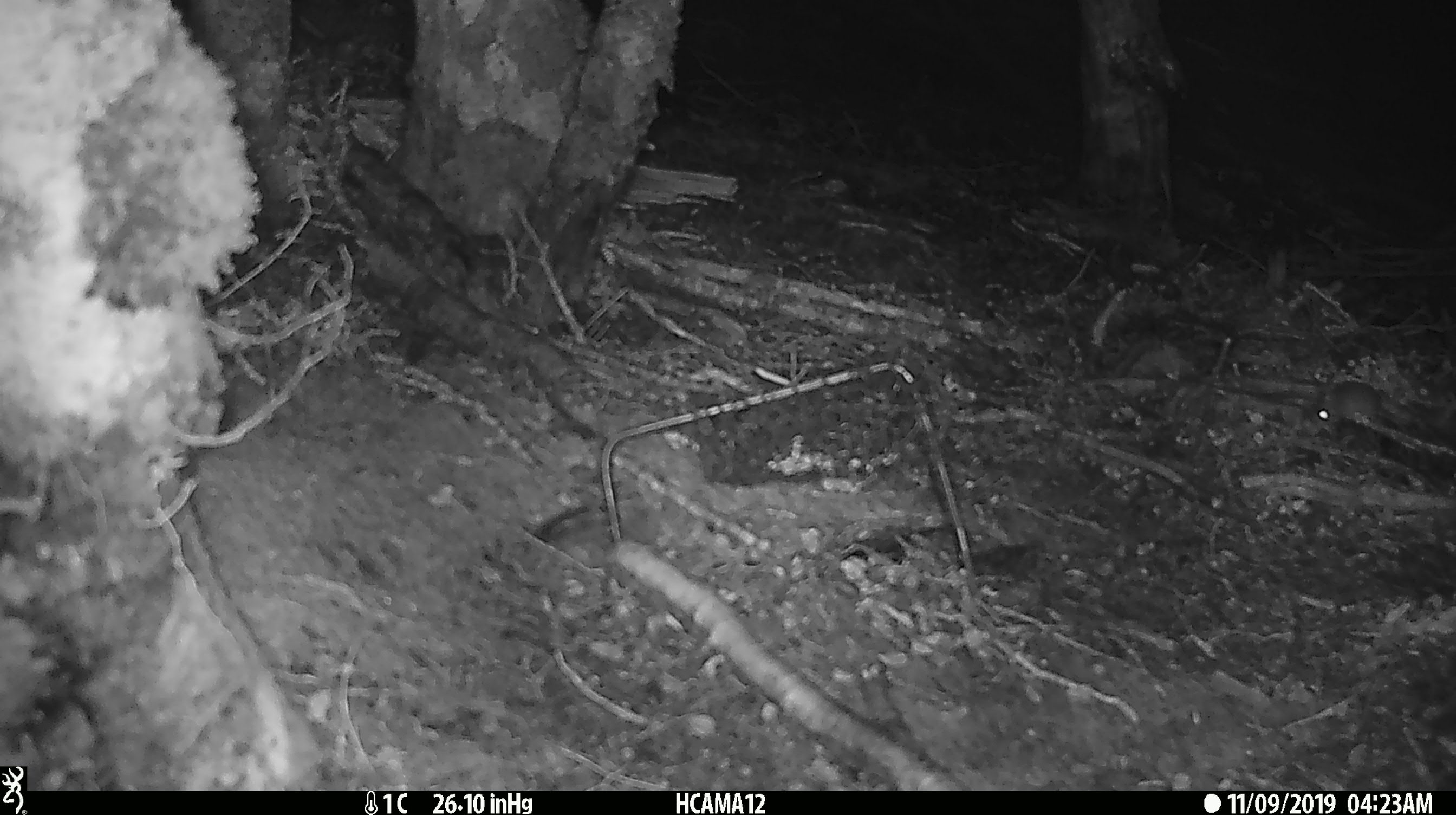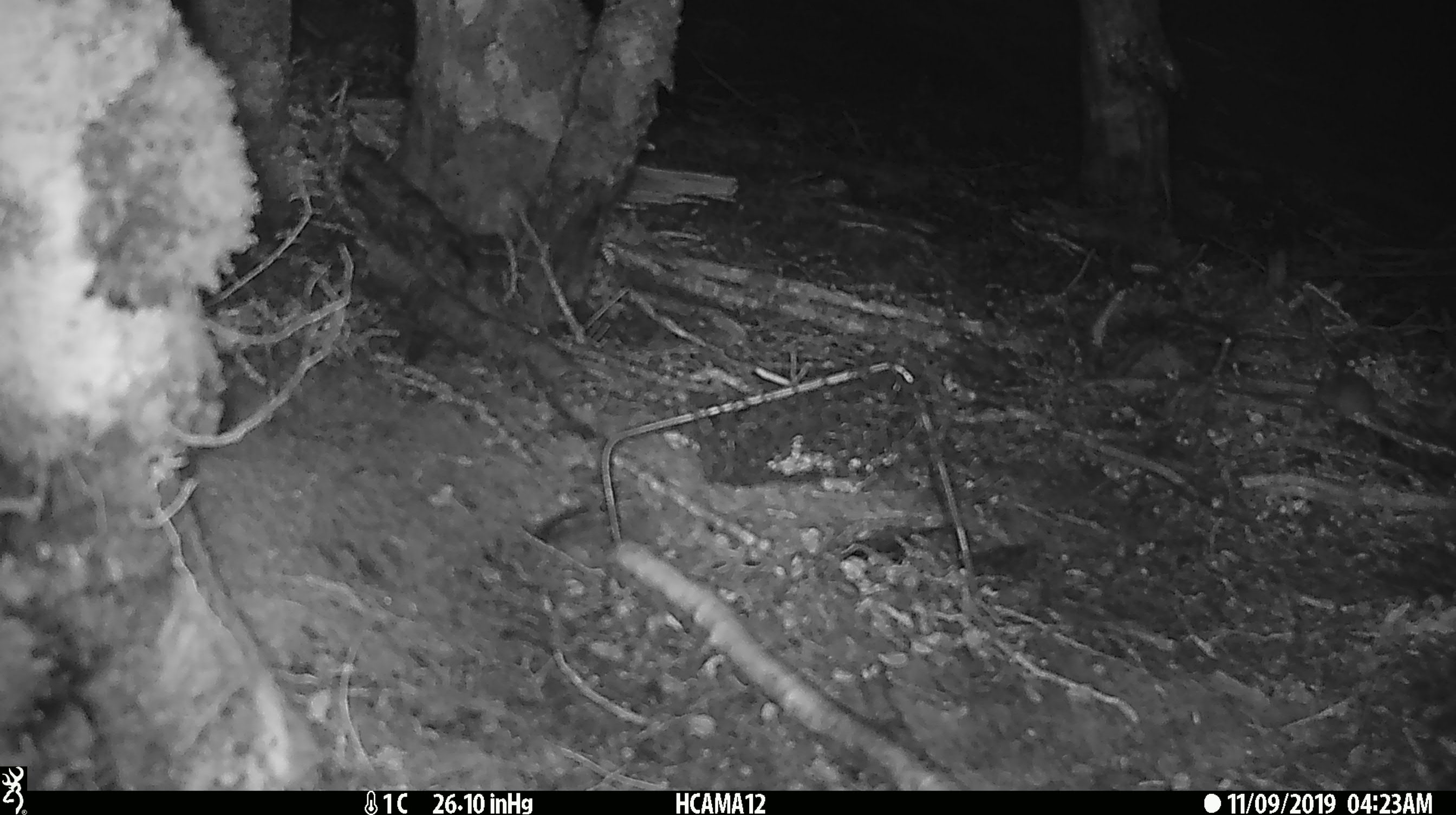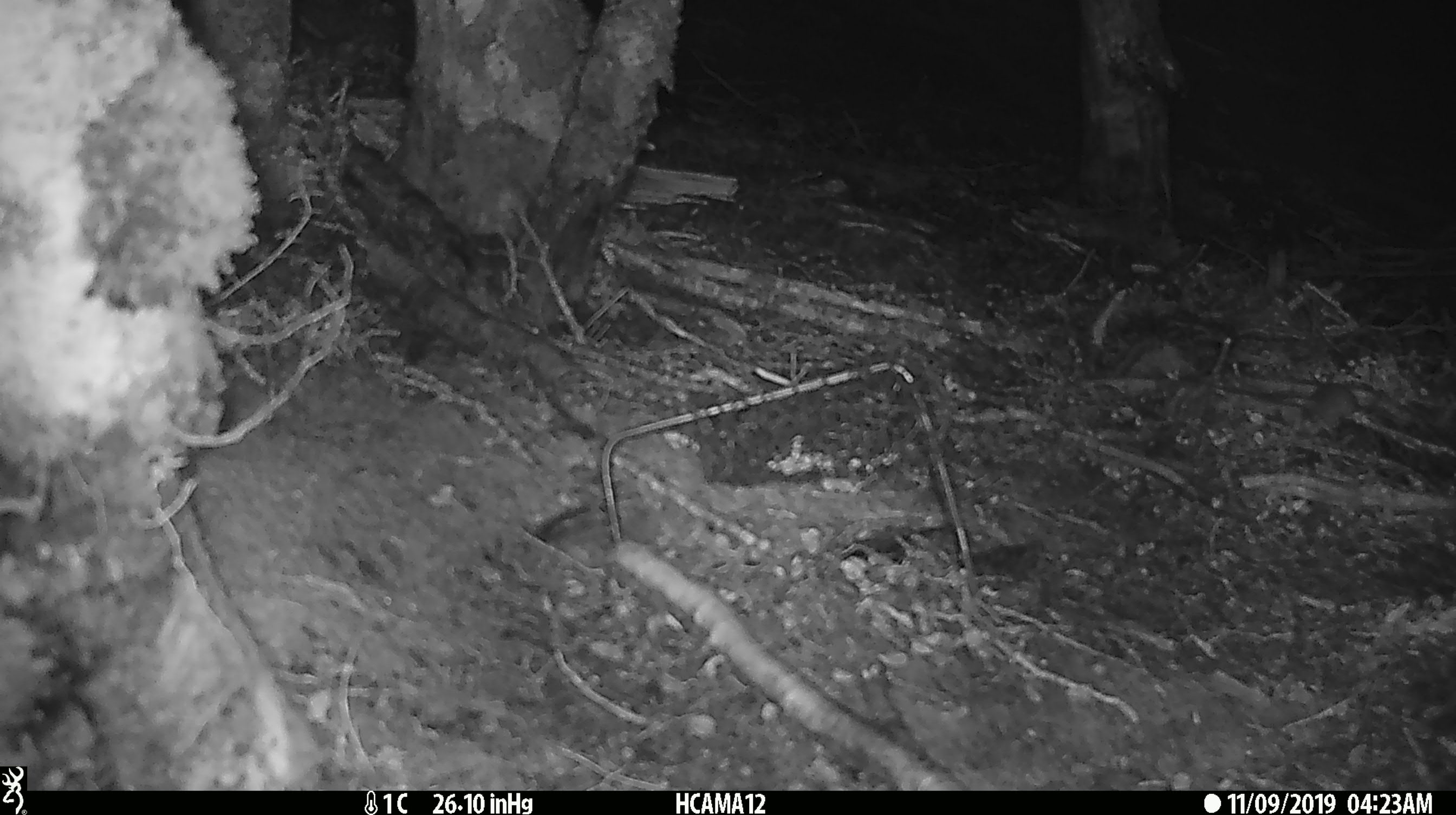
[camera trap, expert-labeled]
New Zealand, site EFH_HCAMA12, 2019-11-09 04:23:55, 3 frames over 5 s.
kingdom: Animalia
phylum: Chordata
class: Mammalia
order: Rodentia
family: Muridae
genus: Mus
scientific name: Mus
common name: mouse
Mouse (Mus).